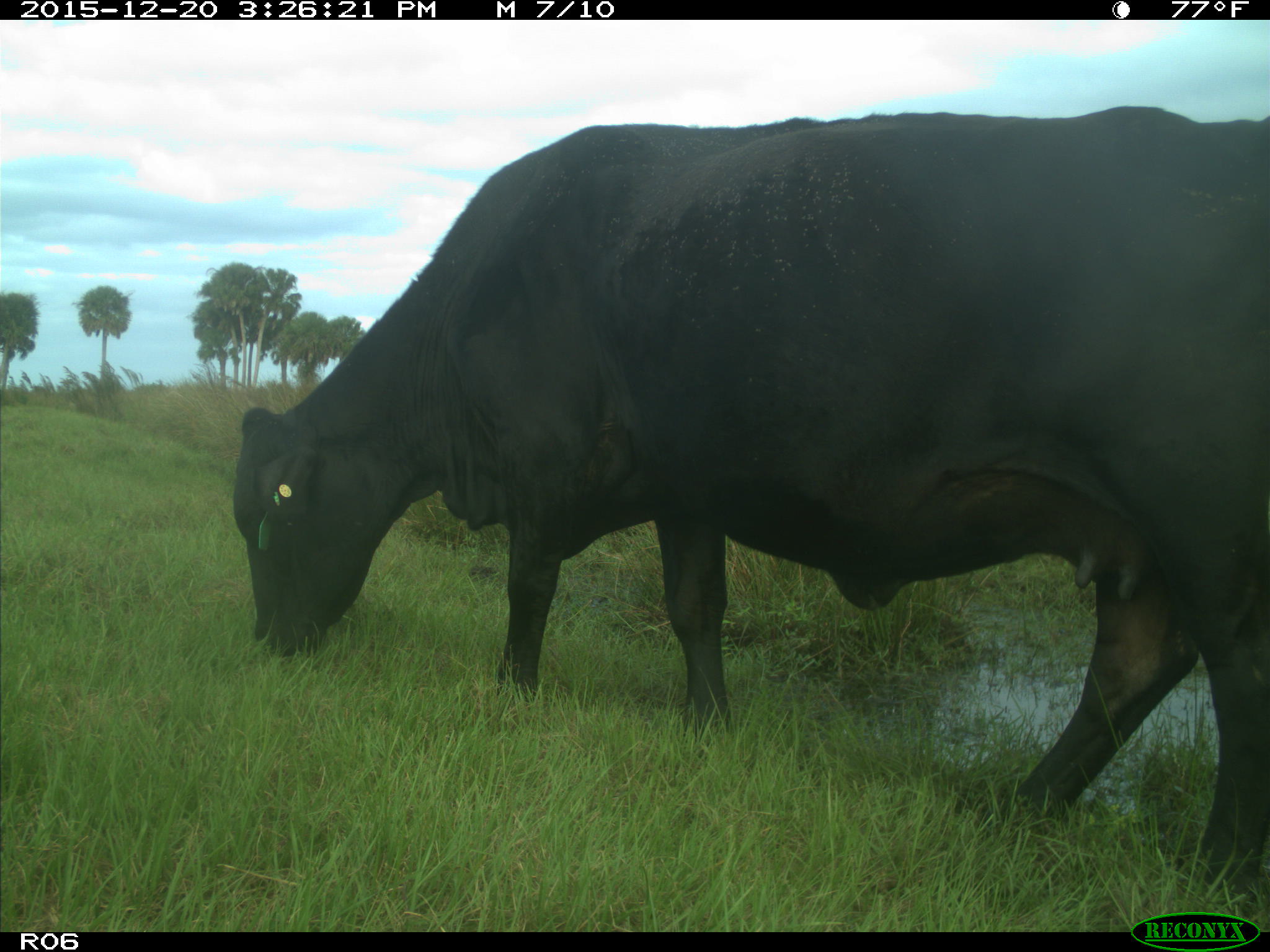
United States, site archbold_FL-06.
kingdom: Animalia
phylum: Chordata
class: Mammalia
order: Artiodactyla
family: Bovidae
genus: Bos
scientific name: Bos taurus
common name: domestic cow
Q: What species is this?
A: Bos taurus (domestic cow).